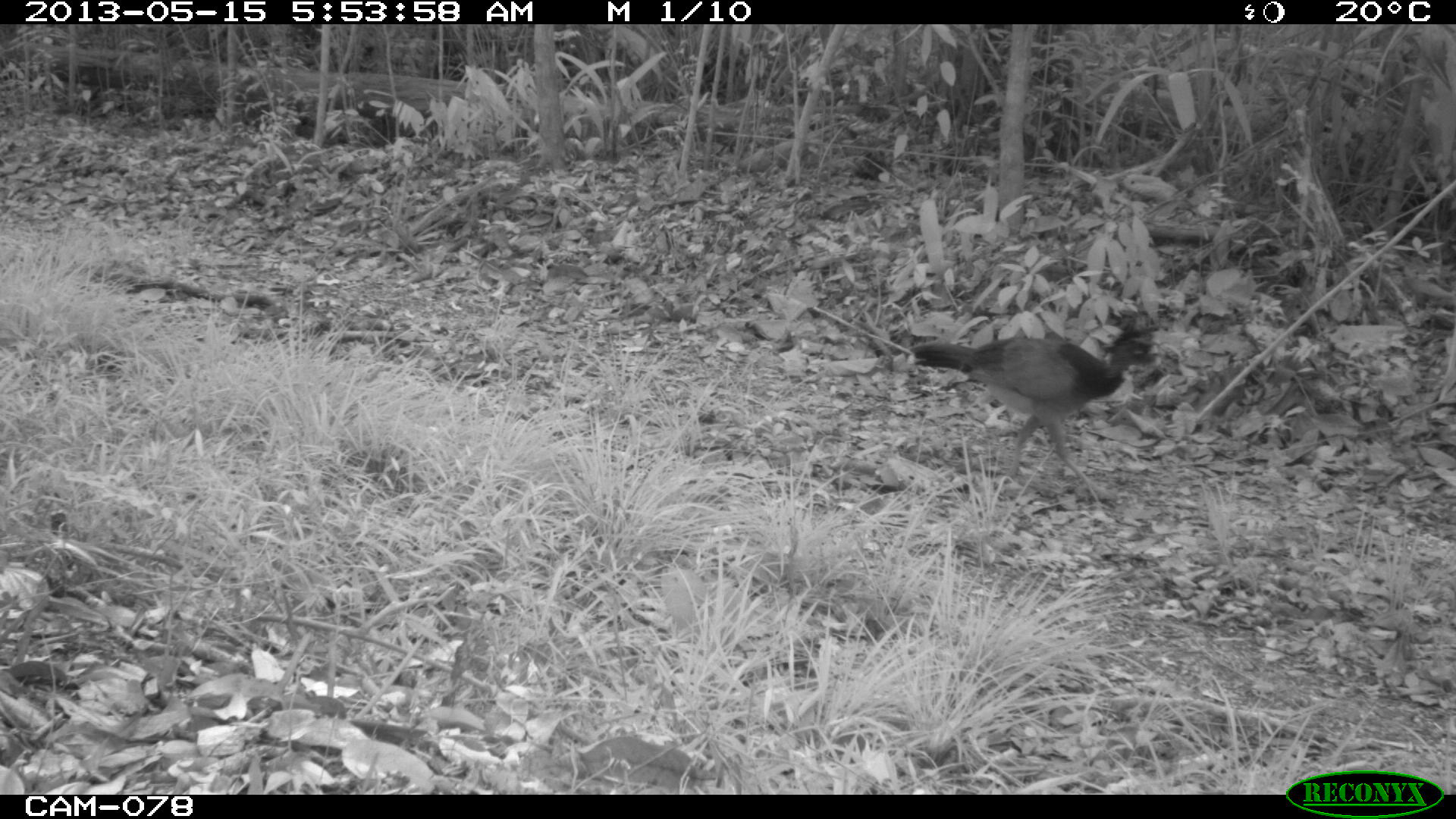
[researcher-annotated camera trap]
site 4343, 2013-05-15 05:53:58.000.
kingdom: Animalia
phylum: Chordata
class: Aves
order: Galliformes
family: Cracidae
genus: Crax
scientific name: Crax rubra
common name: great curassow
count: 3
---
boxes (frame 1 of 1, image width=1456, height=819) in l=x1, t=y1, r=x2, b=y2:
crax rubra: l=907, t=327, r=1166, b=504